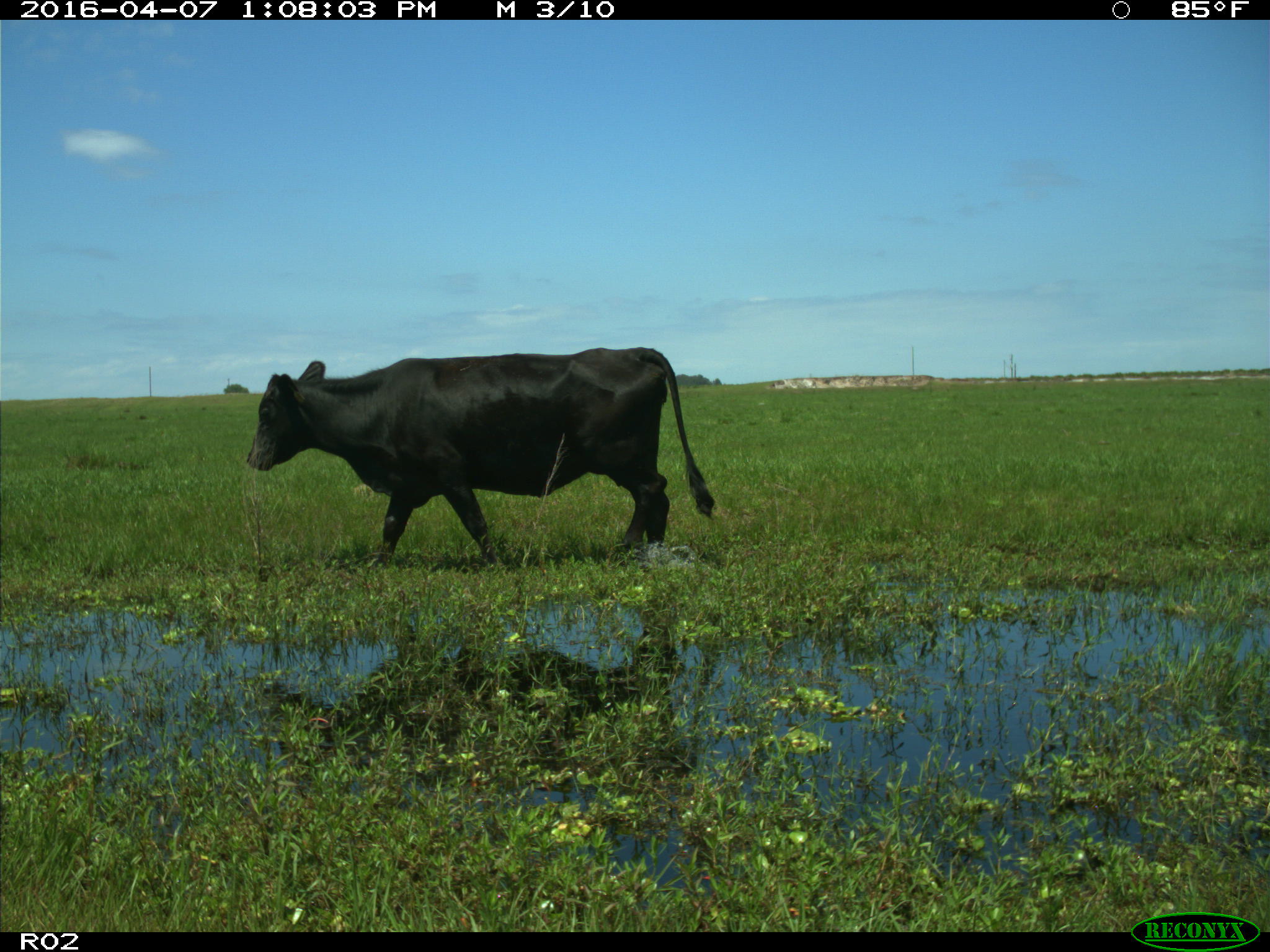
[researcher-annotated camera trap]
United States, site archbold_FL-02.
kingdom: Animalia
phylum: Chordata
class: Mammalia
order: Artiodactyla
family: Bovidae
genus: Bos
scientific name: Bos taurus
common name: domestic cow